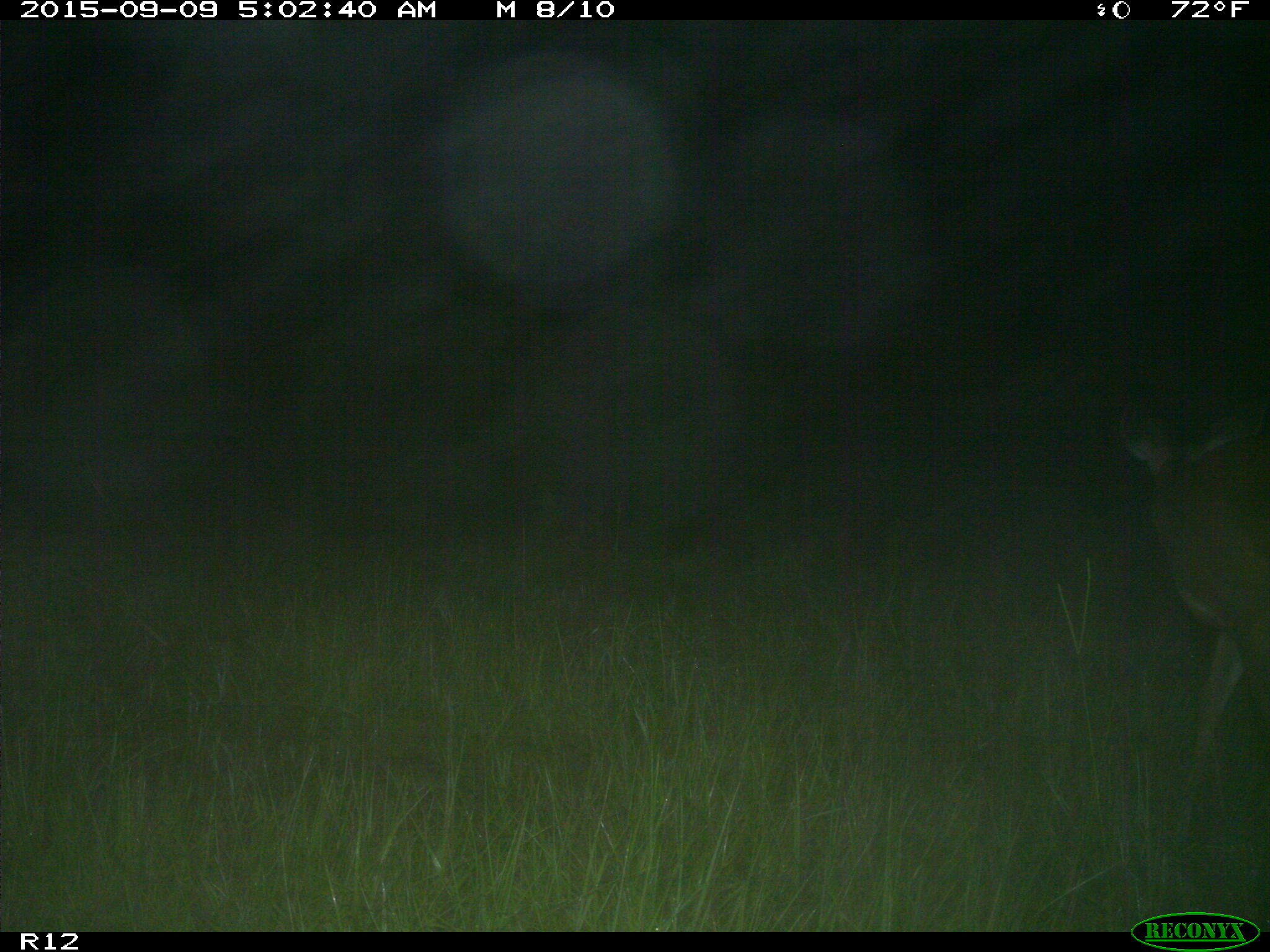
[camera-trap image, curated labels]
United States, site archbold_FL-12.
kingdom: Animalia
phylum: Chordata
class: Mammalia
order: Artiodactyla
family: Cervidae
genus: Odocoileus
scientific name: Odocoileus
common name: deer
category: unidentified deer